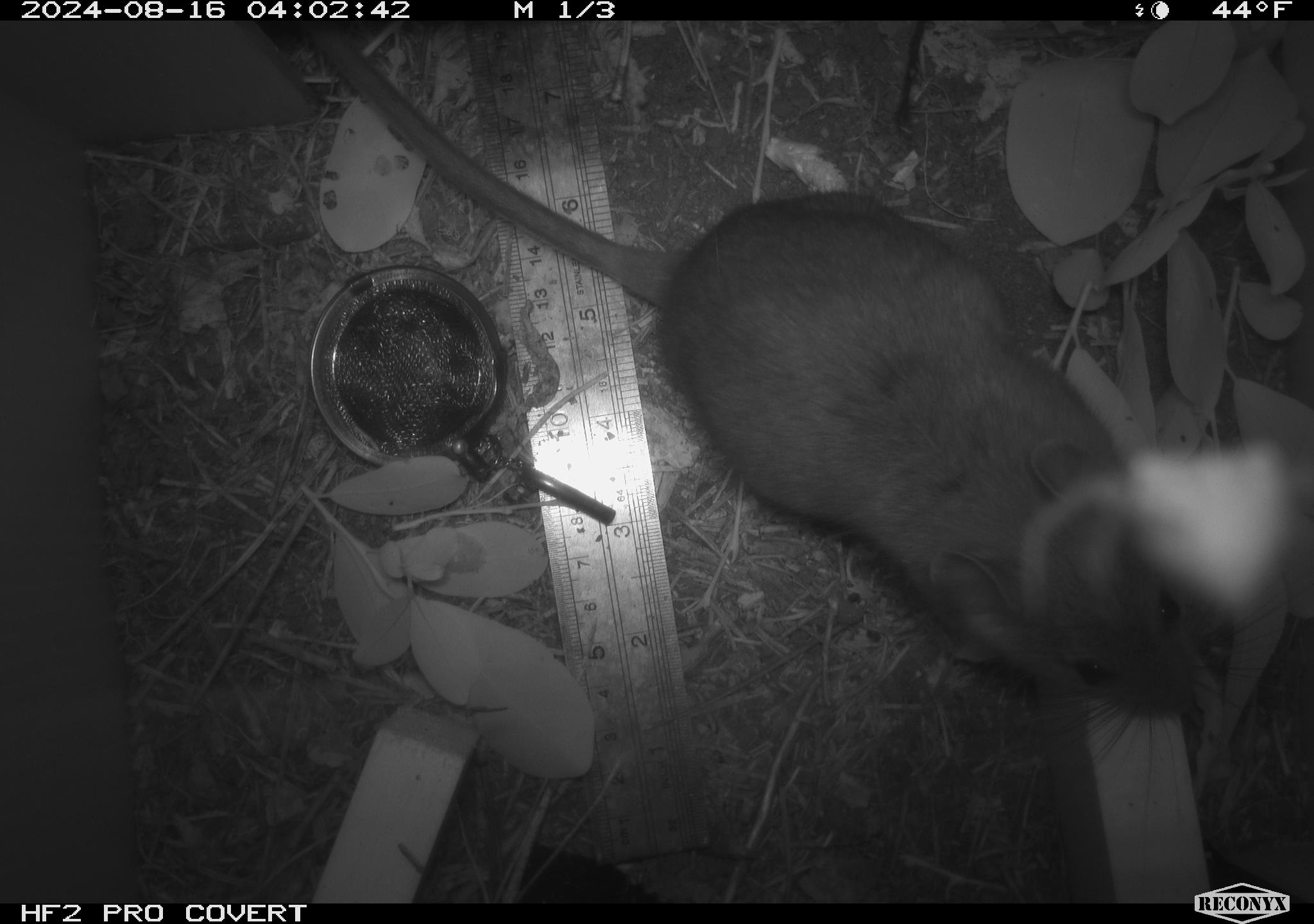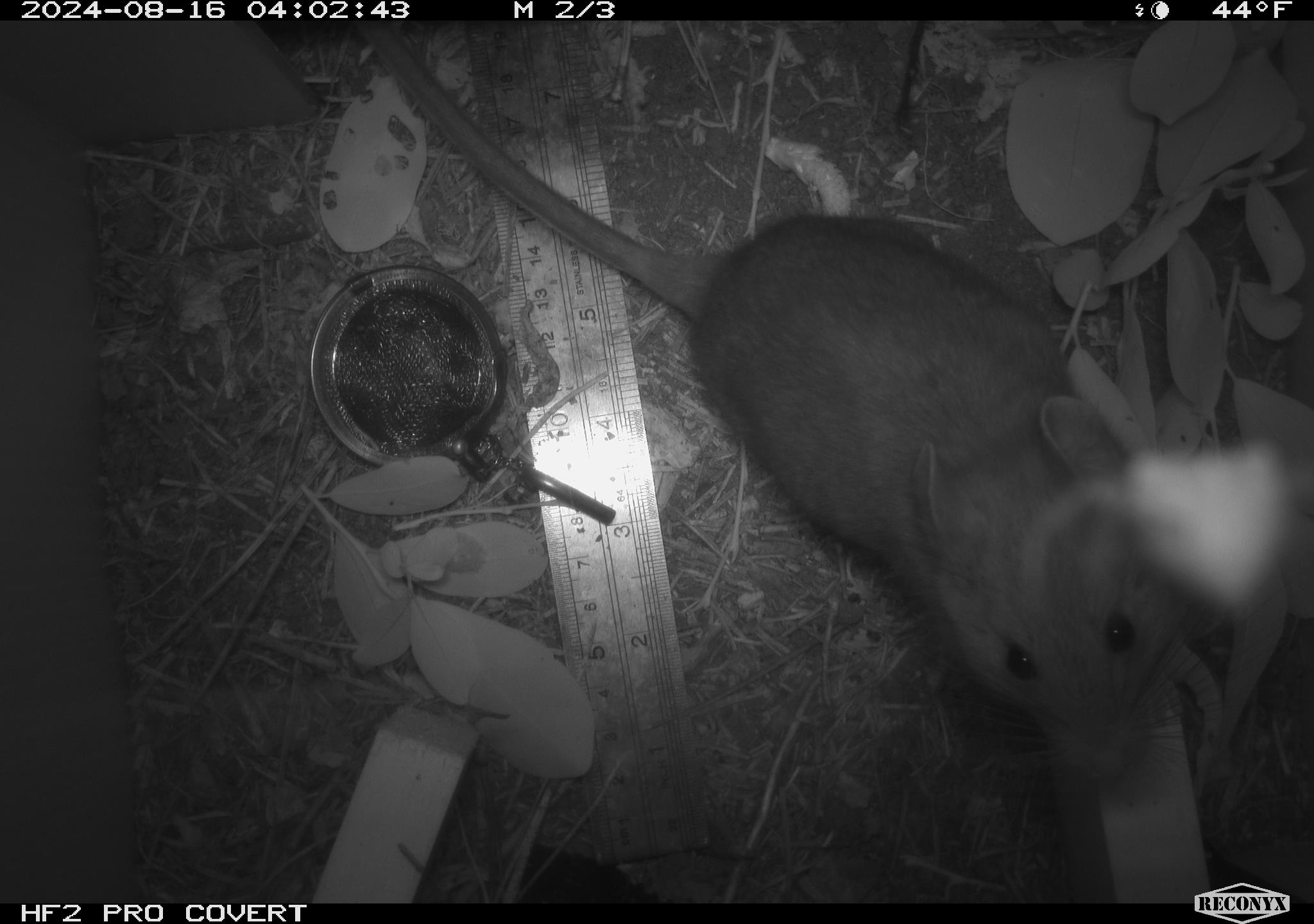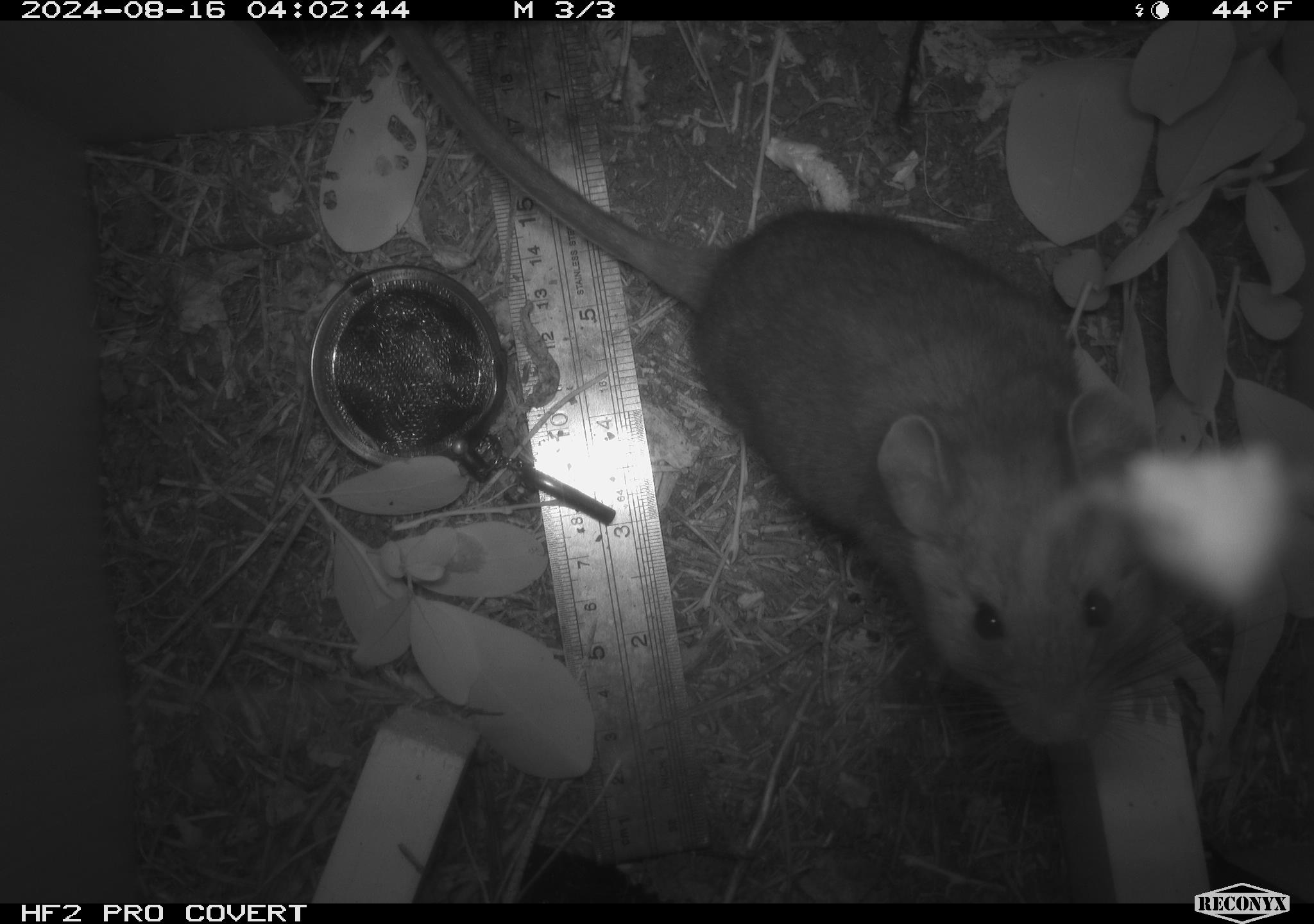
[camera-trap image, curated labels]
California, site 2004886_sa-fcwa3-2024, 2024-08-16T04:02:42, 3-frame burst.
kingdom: Animalia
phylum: Chordata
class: Mammalia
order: Rodentia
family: Cricetidae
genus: Neotoma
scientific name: Neotoma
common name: pack rat or woodrat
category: neotoma species